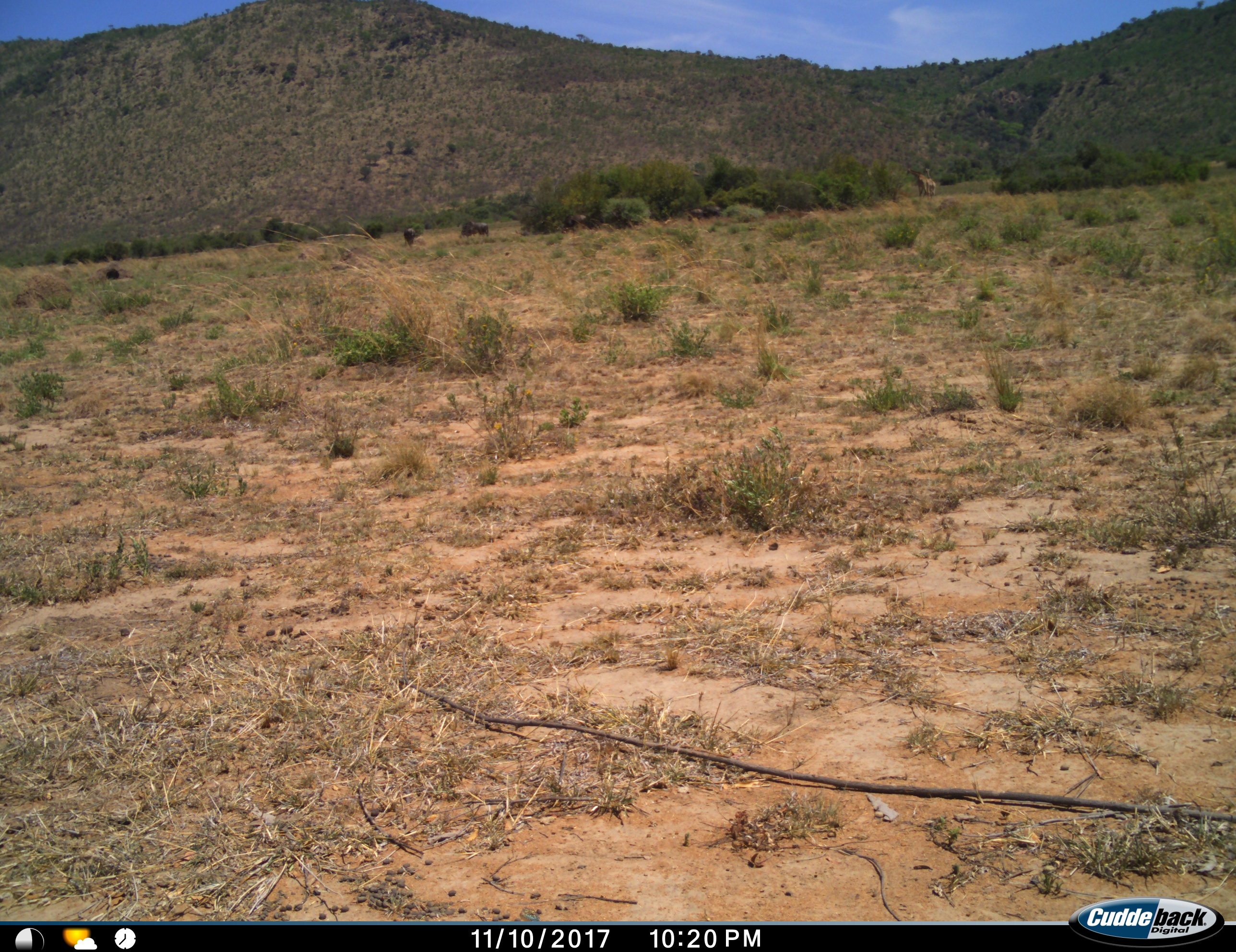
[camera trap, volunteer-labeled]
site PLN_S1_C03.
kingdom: Animalia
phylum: Chordata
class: Mammalia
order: Artiodactyla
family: Bovidae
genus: Connochaetes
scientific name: Connochaetes taurinus taurinus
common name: blue wildebeest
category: wildebeestblue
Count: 5.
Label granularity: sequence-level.